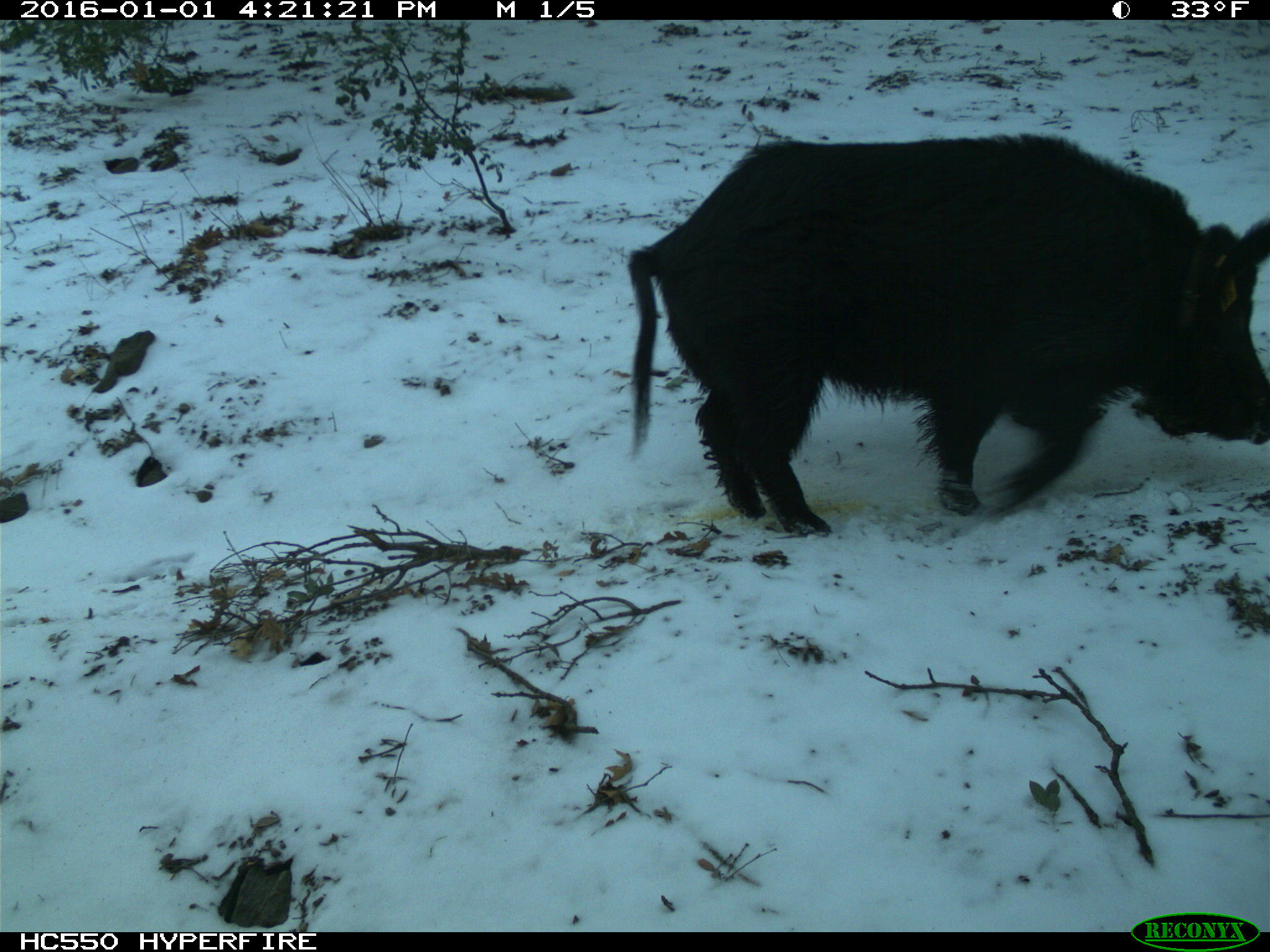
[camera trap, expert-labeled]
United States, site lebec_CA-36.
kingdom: Animalia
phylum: Chordata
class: Mammalia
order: Artiodactyla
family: Suidae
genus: Sus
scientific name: Sus scrofa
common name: wild boar